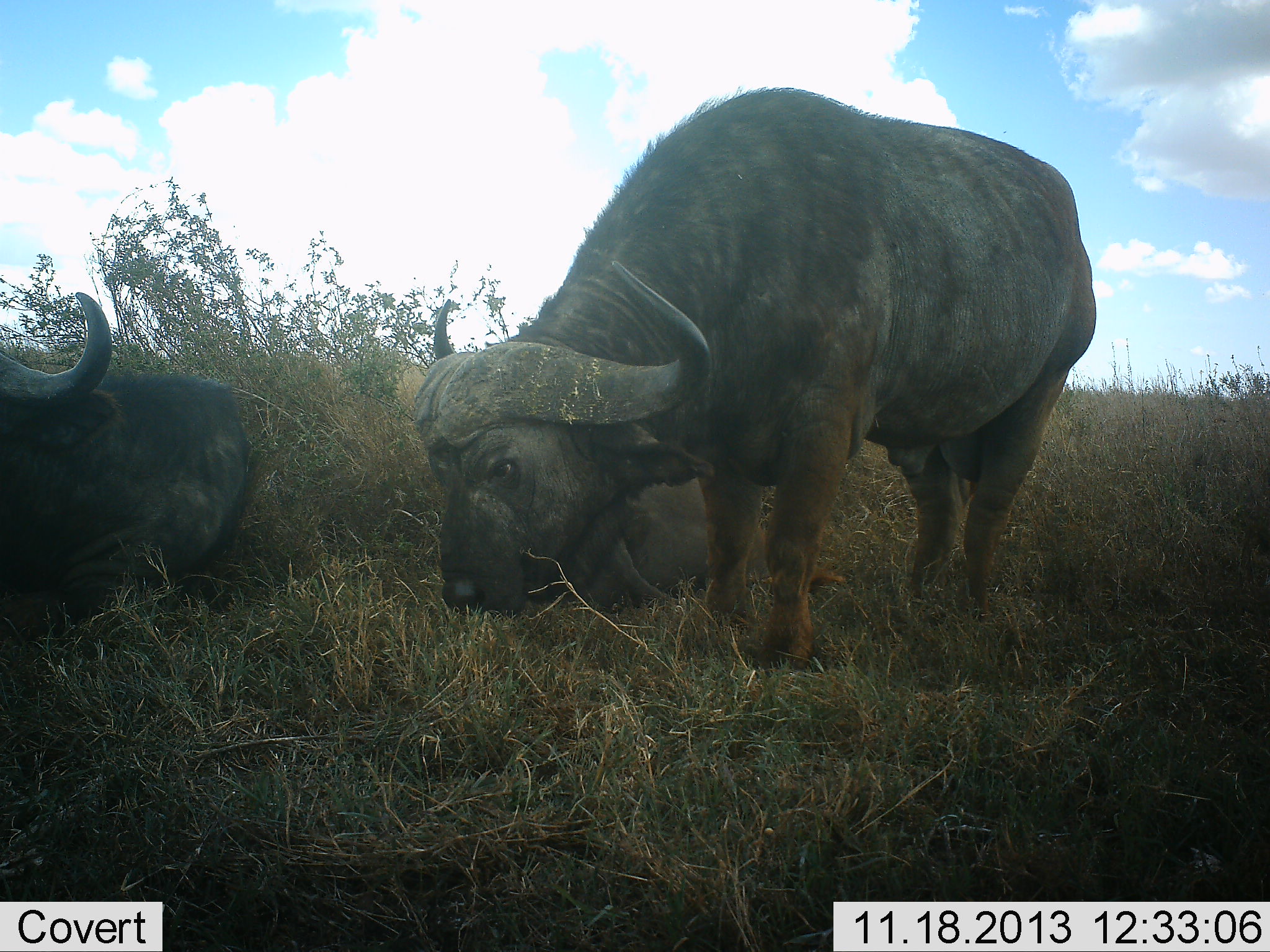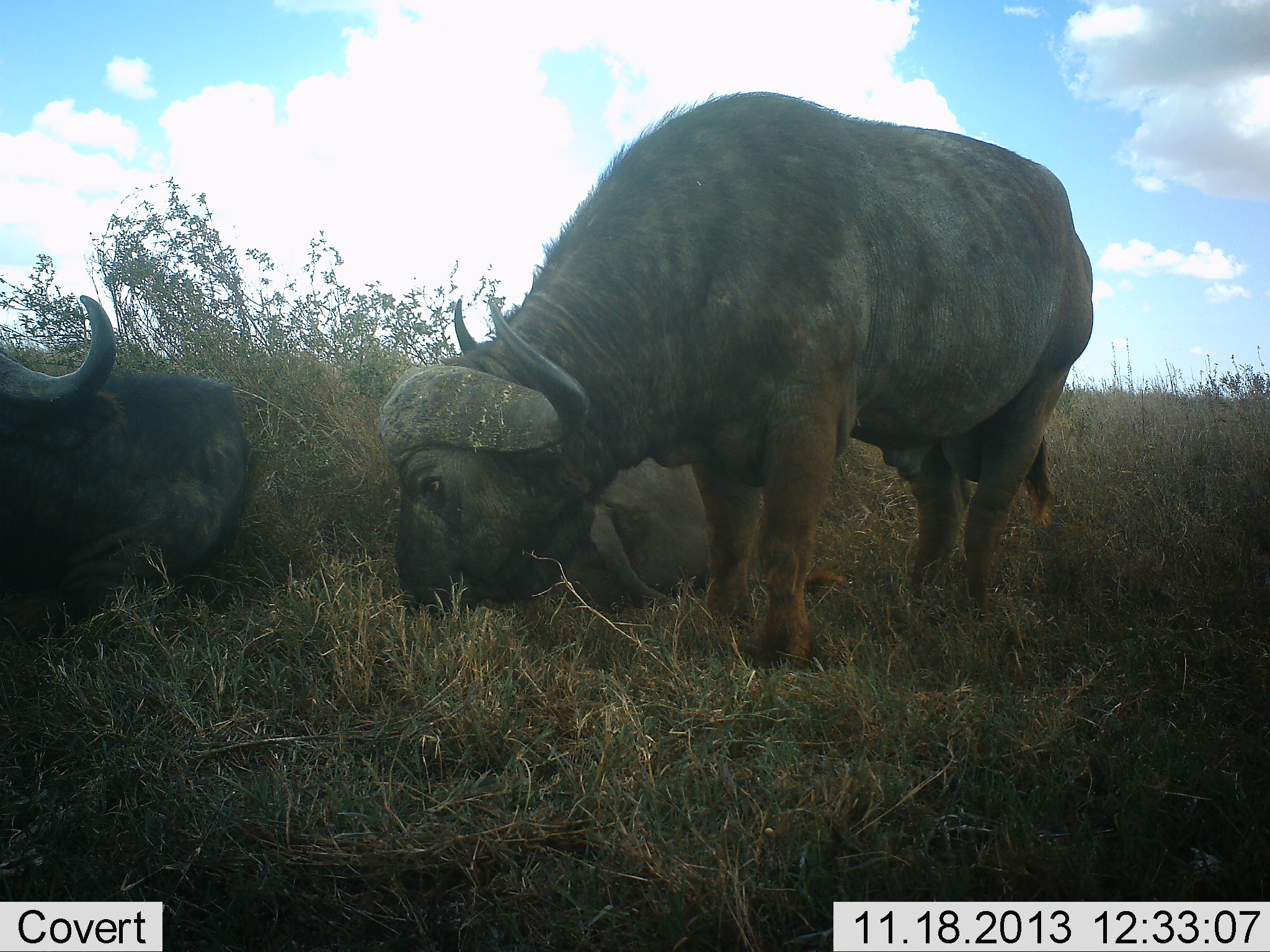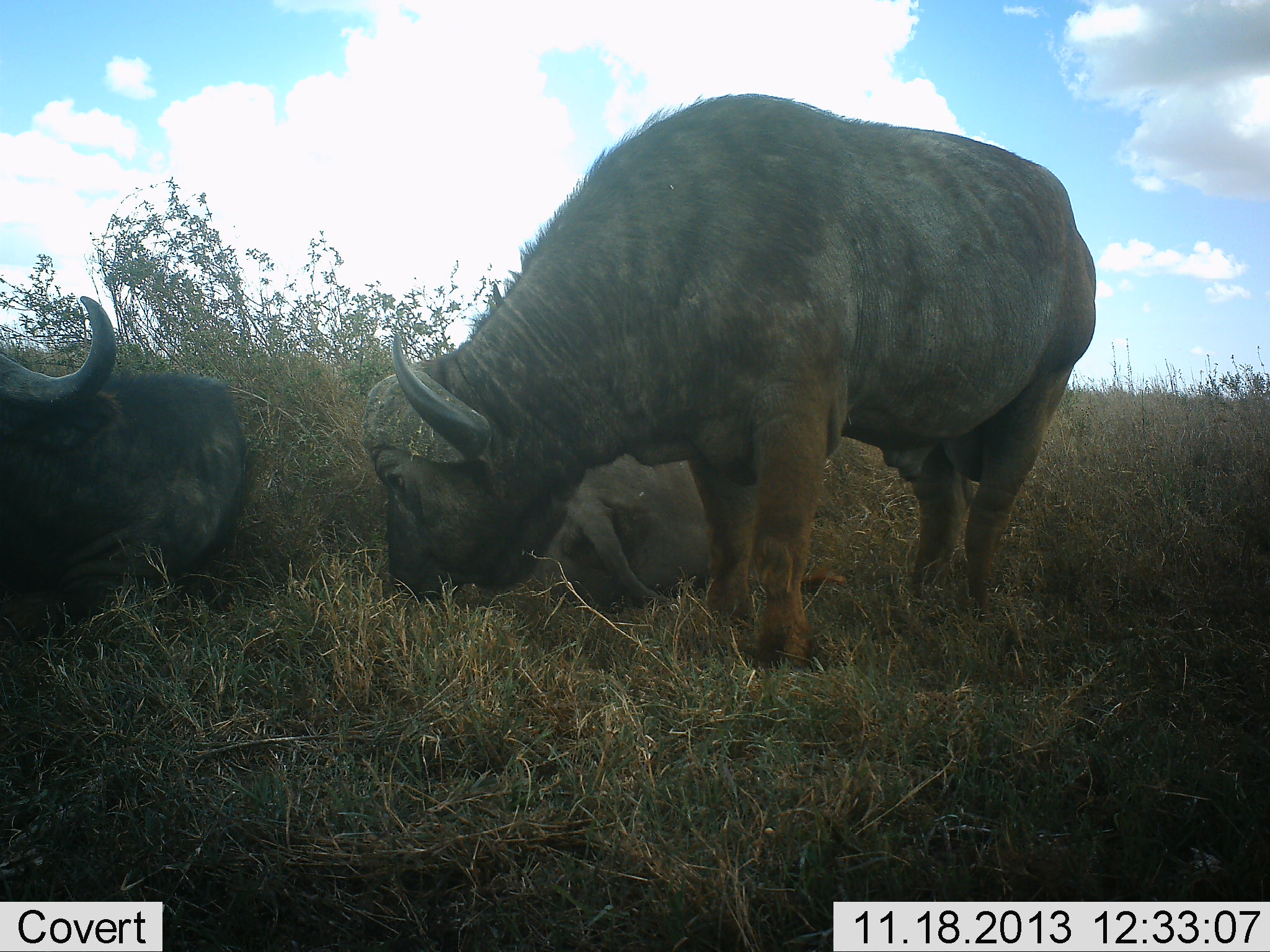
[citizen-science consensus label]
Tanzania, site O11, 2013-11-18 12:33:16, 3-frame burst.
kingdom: Animalia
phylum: Chordata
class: Mammalia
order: Artiodactyla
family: Bovidae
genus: Syncerus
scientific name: Syncerus caffer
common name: cape buffalo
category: buffalo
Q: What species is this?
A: Buffalo (cape buffalo) (Syncerus caffer).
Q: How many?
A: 3.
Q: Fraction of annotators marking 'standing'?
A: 41%.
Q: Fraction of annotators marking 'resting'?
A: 84%.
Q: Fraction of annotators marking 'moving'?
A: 0%.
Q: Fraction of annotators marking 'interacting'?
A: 0%.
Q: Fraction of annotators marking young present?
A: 3%.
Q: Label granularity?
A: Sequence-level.